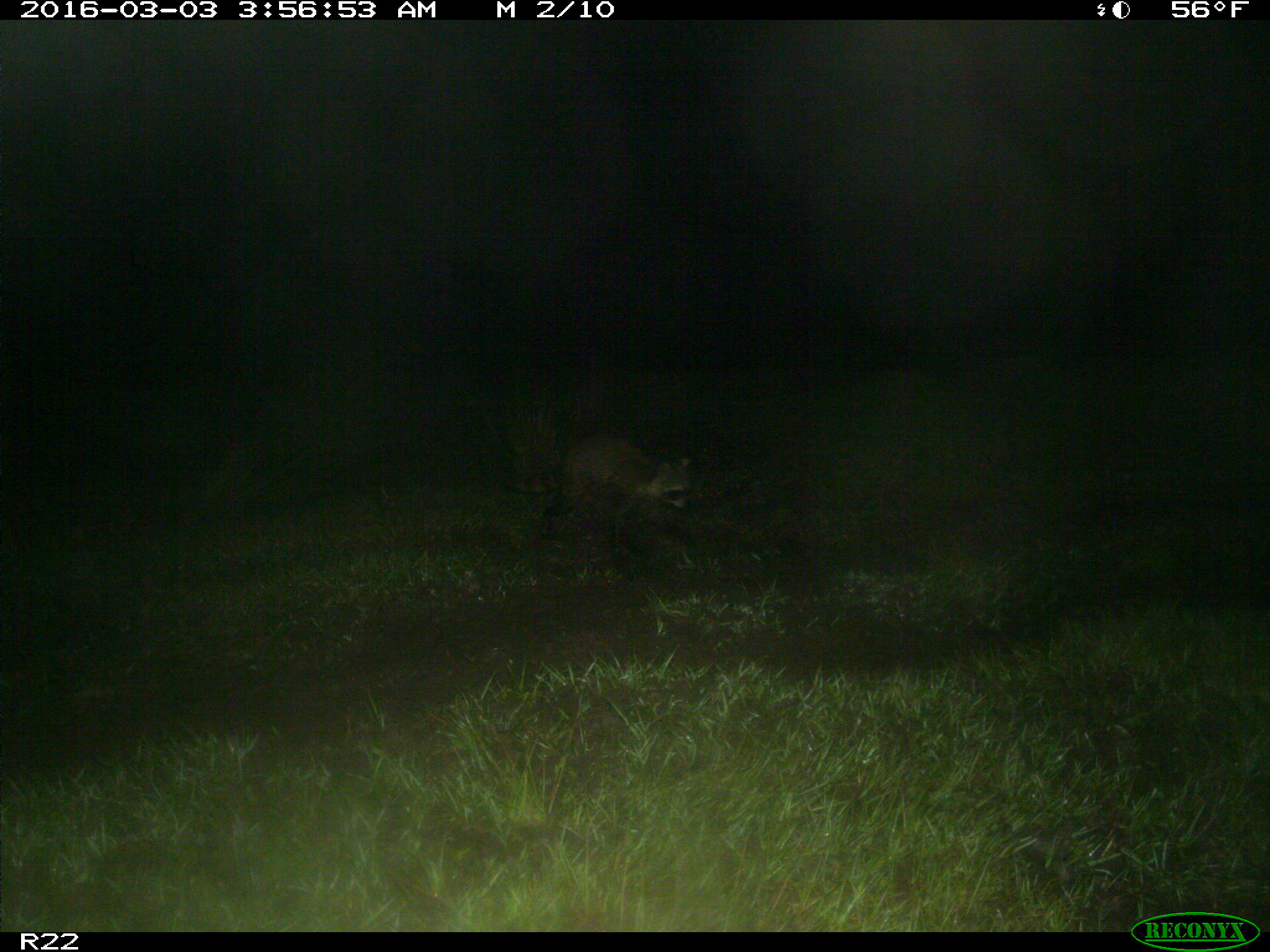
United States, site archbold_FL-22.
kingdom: Animalia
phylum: Chordata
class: Mammalia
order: Carnivora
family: Procyonidae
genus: Procyon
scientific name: Procyon lotor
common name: common raccoon